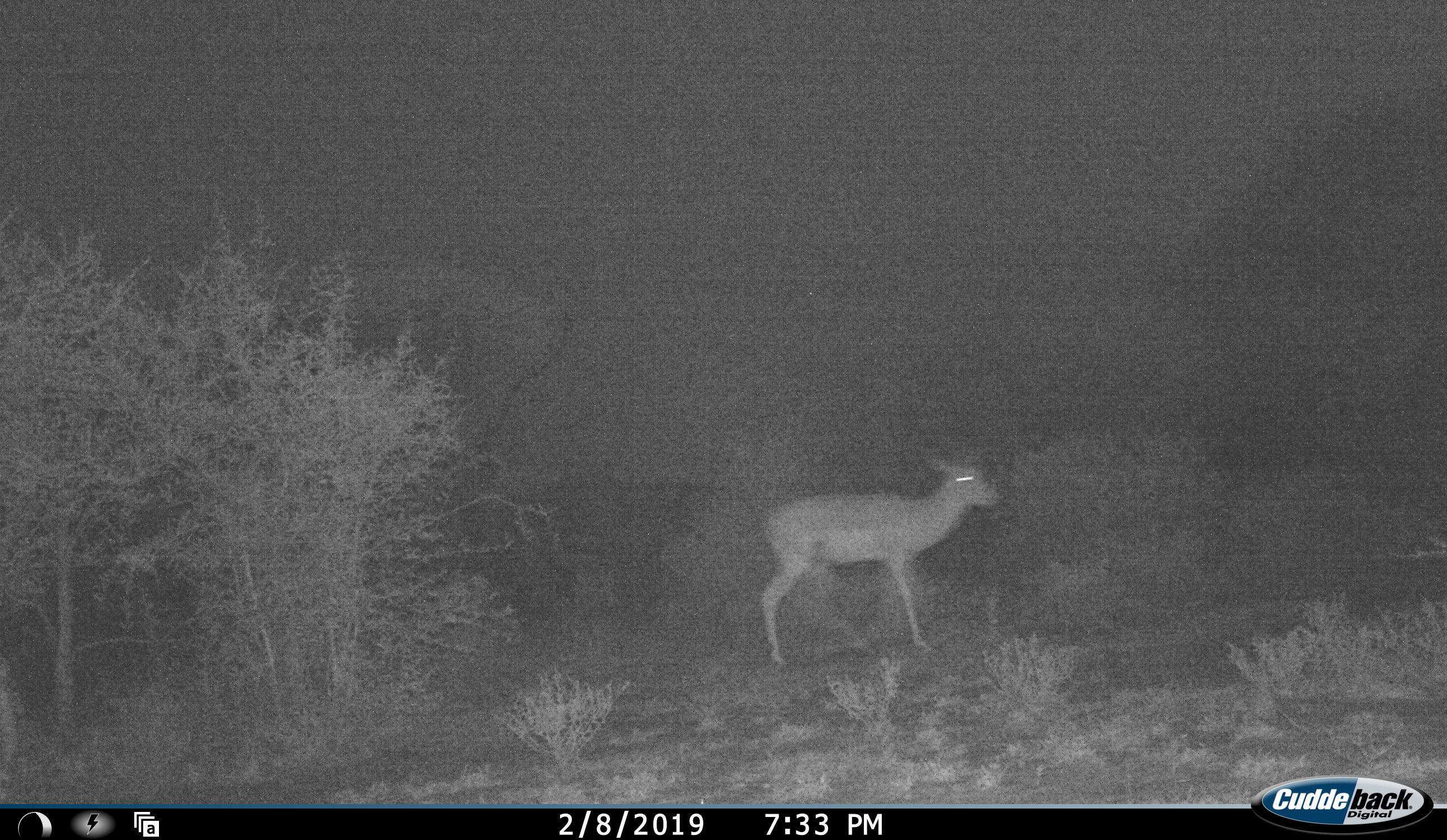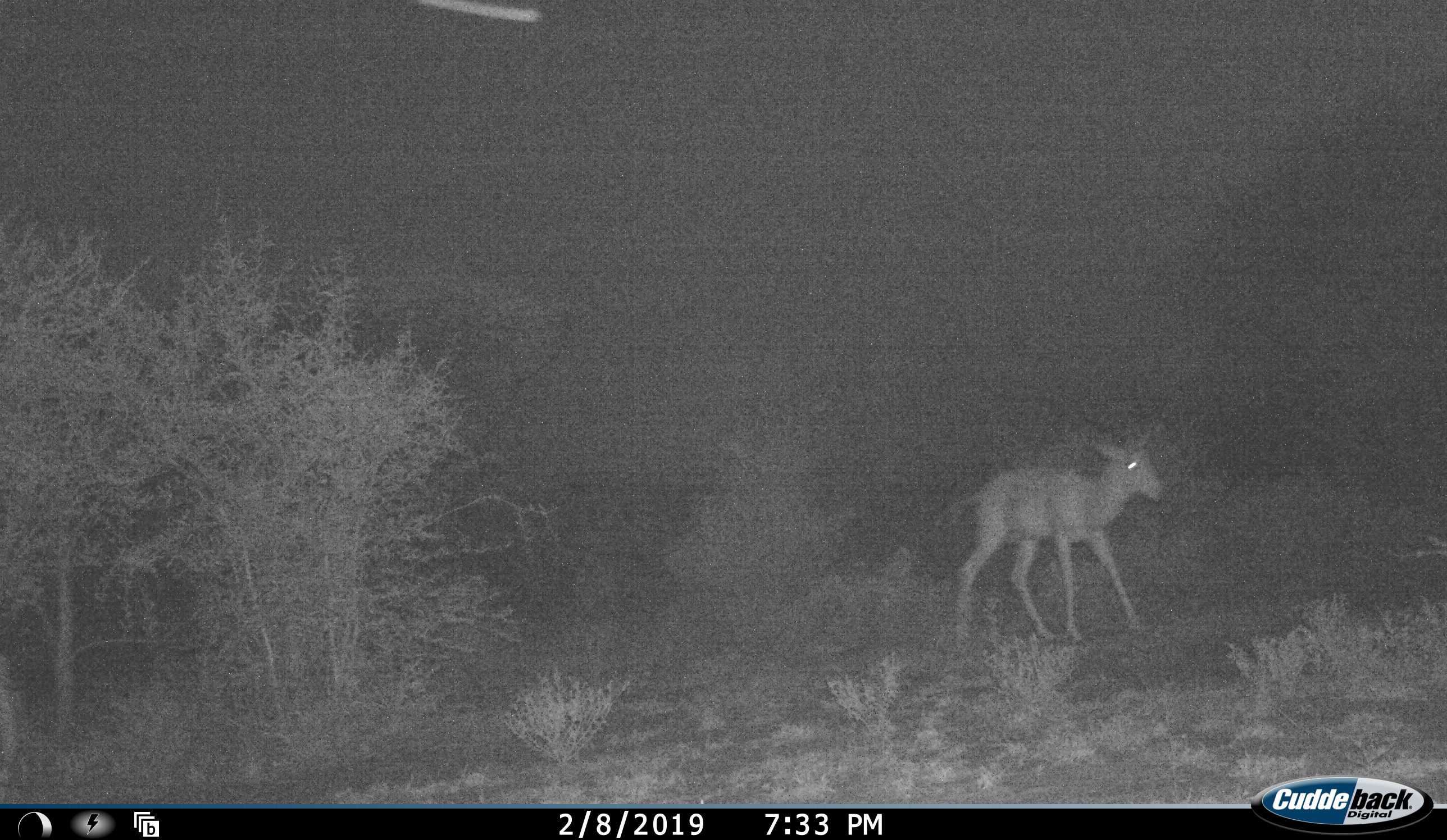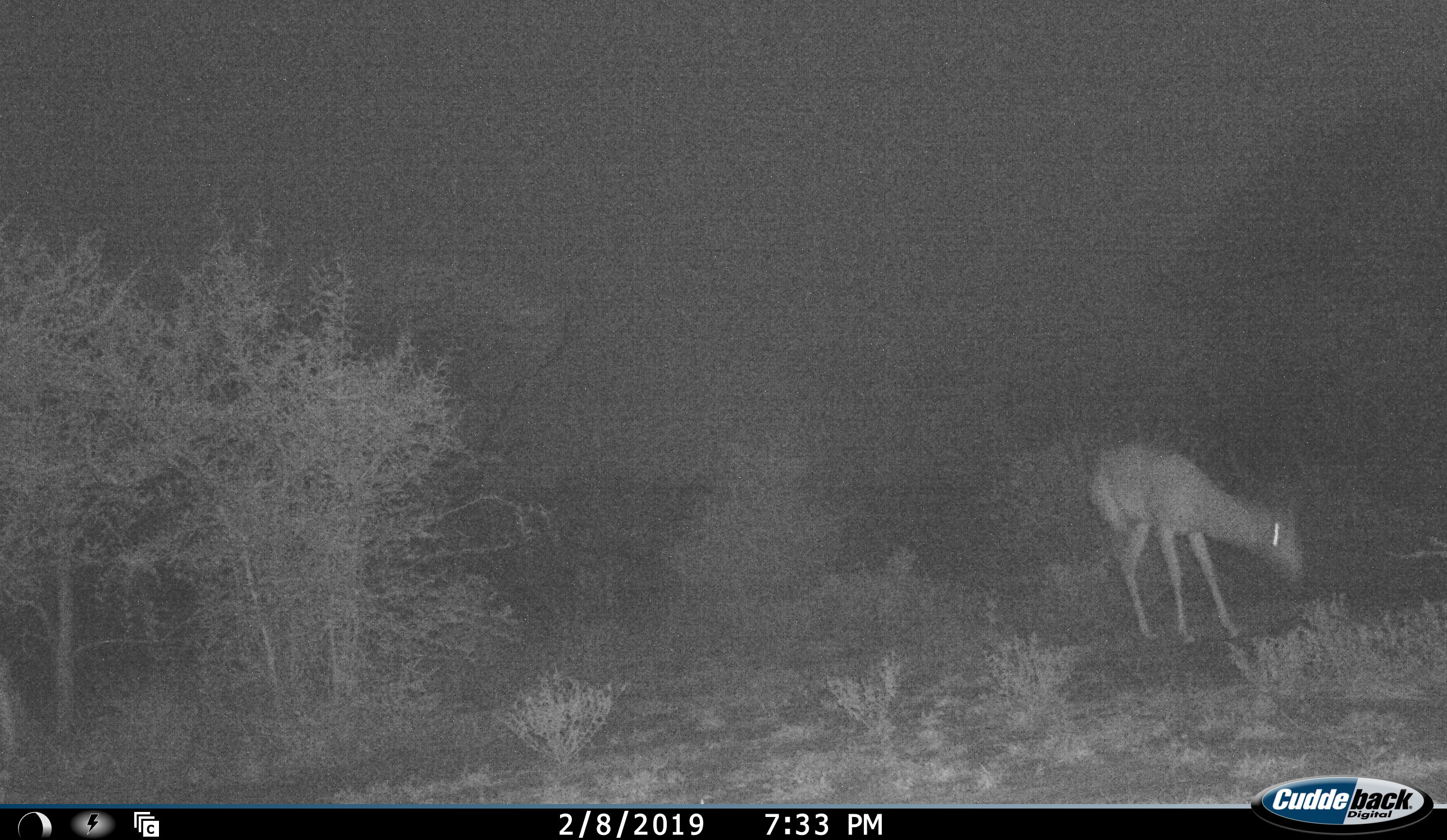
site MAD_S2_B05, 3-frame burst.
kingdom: Animalia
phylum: Chordata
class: Mammalia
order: Artiodactyla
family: Bovidae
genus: Aepyceros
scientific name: Aepyceros melampus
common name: impala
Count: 1.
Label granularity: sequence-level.